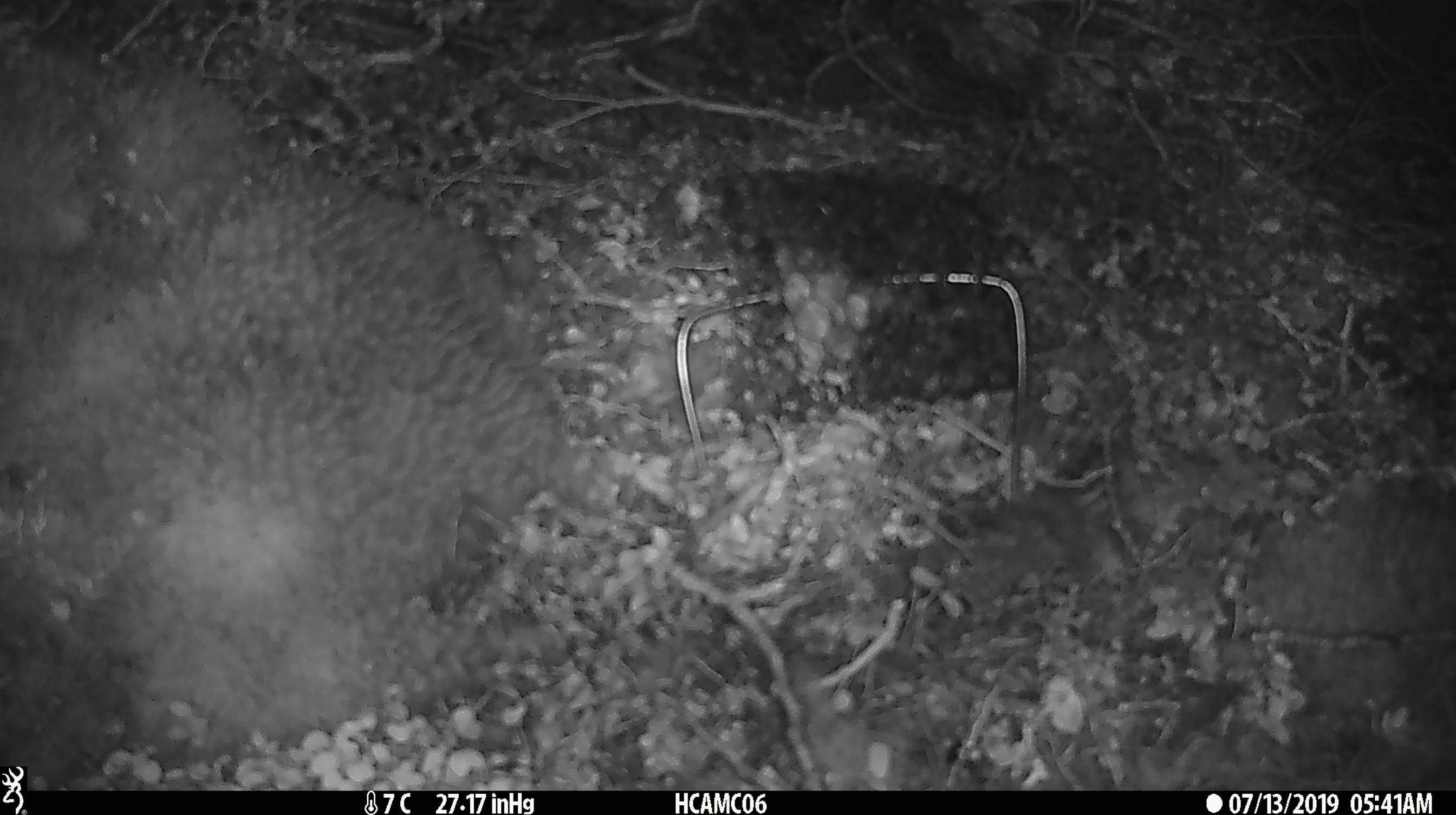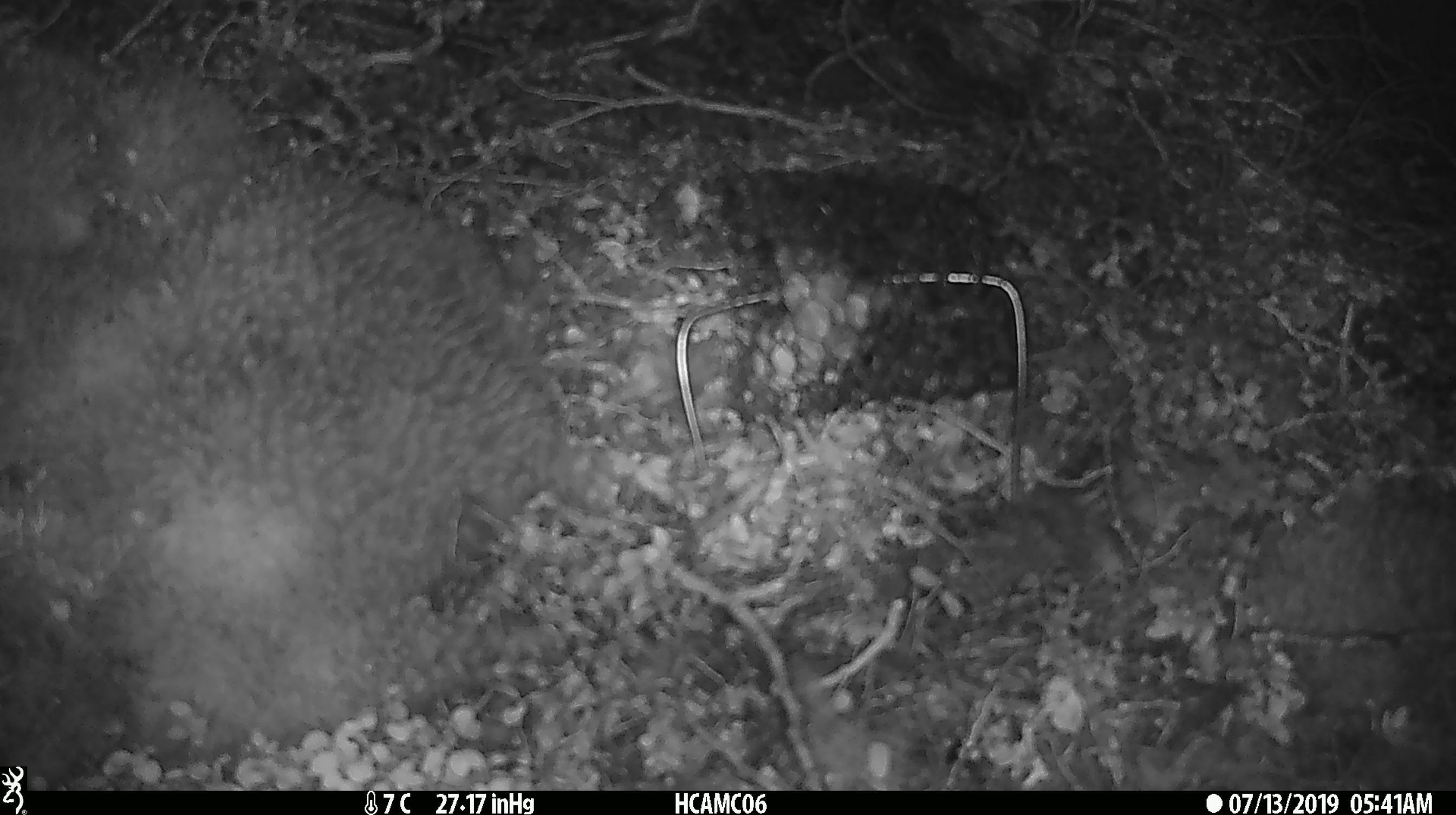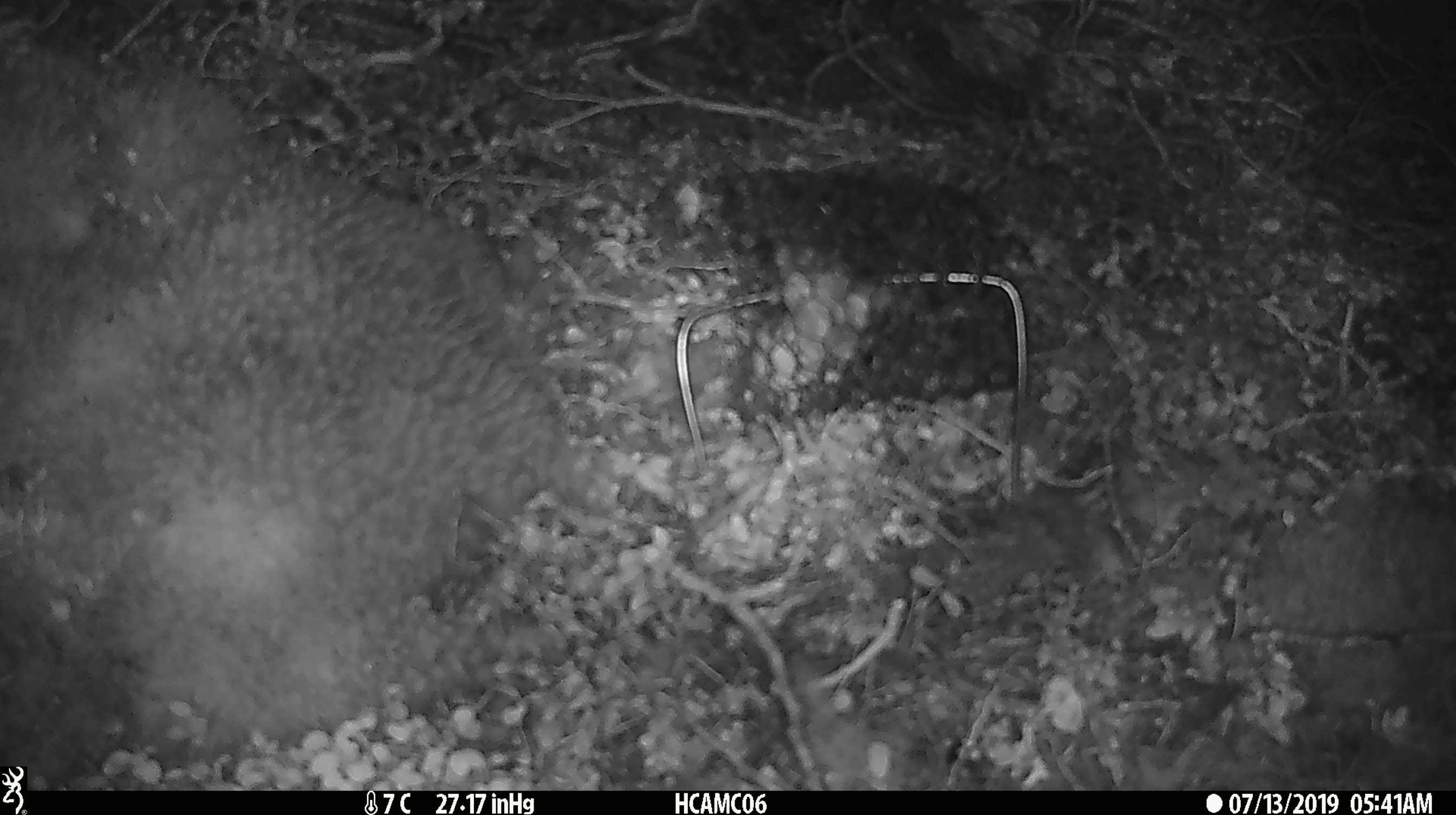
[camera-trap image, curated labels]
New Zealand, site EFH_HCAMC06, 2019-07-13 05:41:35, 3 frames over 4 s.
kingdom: Animalia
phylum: Chordata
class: Mammalia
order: Rodentia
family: Muridae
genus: Mus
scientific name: Mus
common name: mouse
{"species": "mouse (Mus)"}